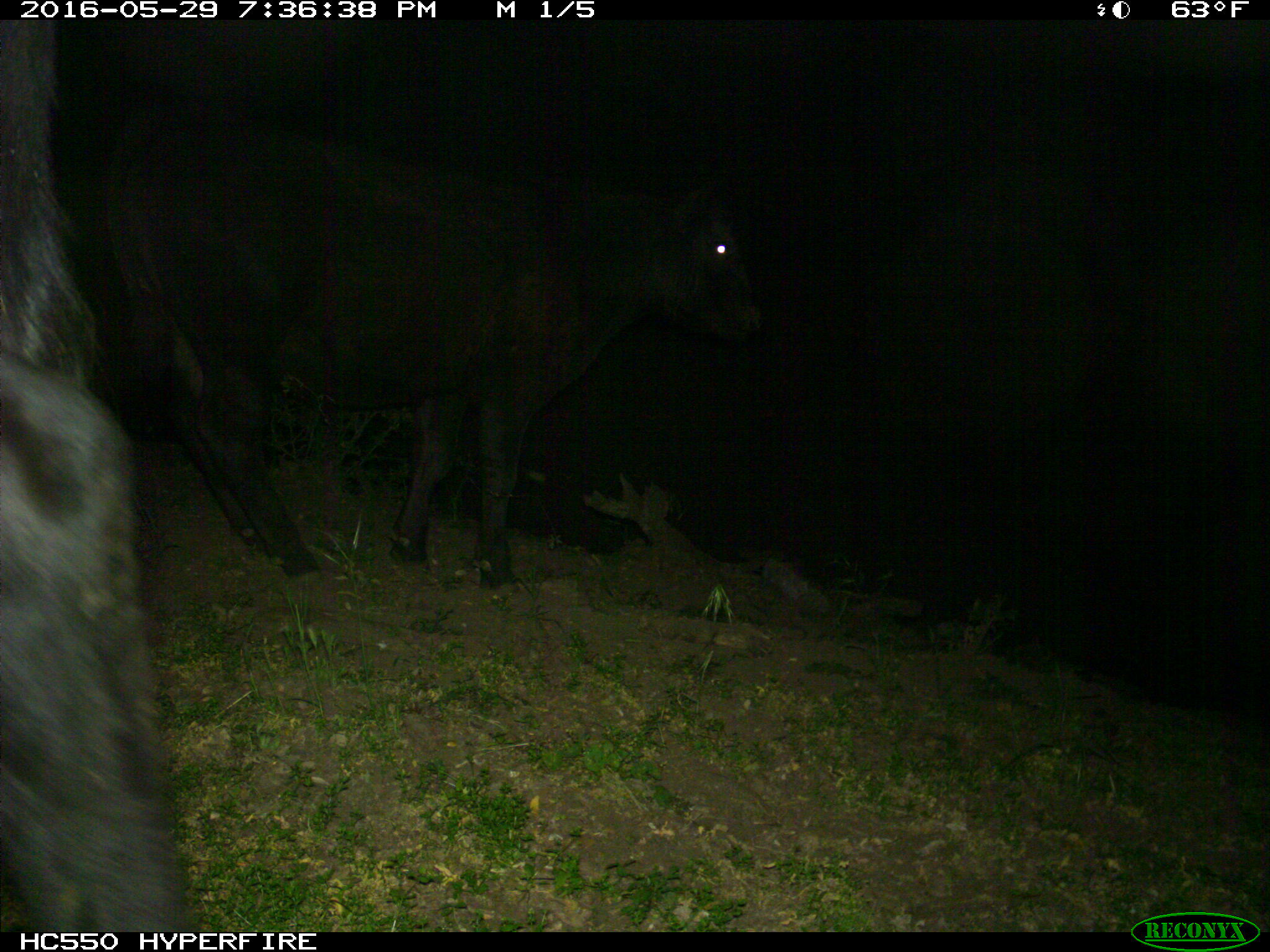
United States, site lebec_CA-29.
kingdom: Animalia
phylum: Chordata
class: Mammalia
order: Artiodactyla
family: Bovidae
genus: Bos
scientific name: Bos taurus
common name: domestic cow